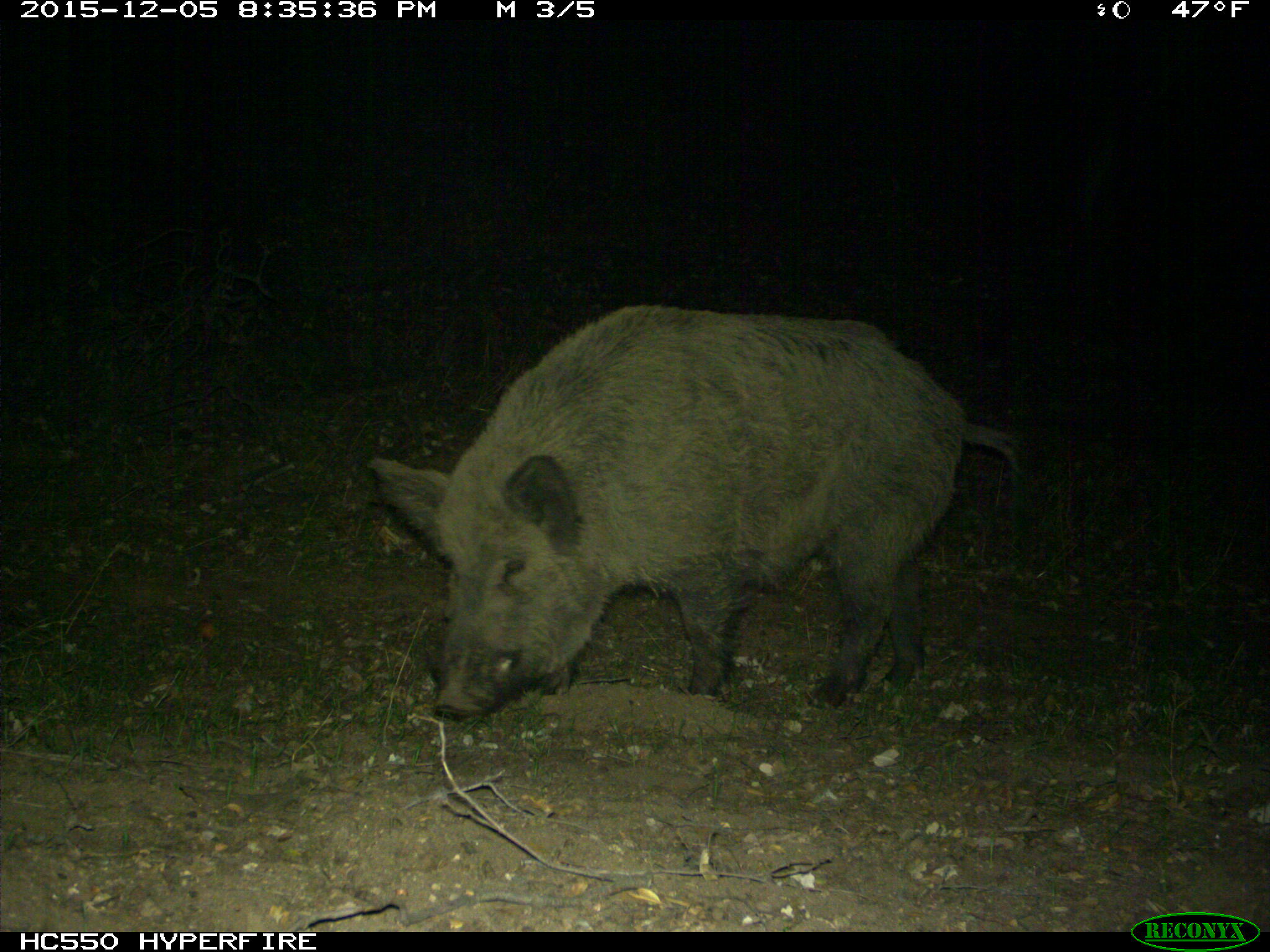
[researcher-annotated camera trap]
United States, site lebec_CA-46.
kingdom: Animalia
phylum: Chordata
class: Mammalia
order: Artiodactyla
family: Suidae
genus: Sus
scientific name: Sus scrofa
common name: wild boar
Sus scrofa (wild boar).